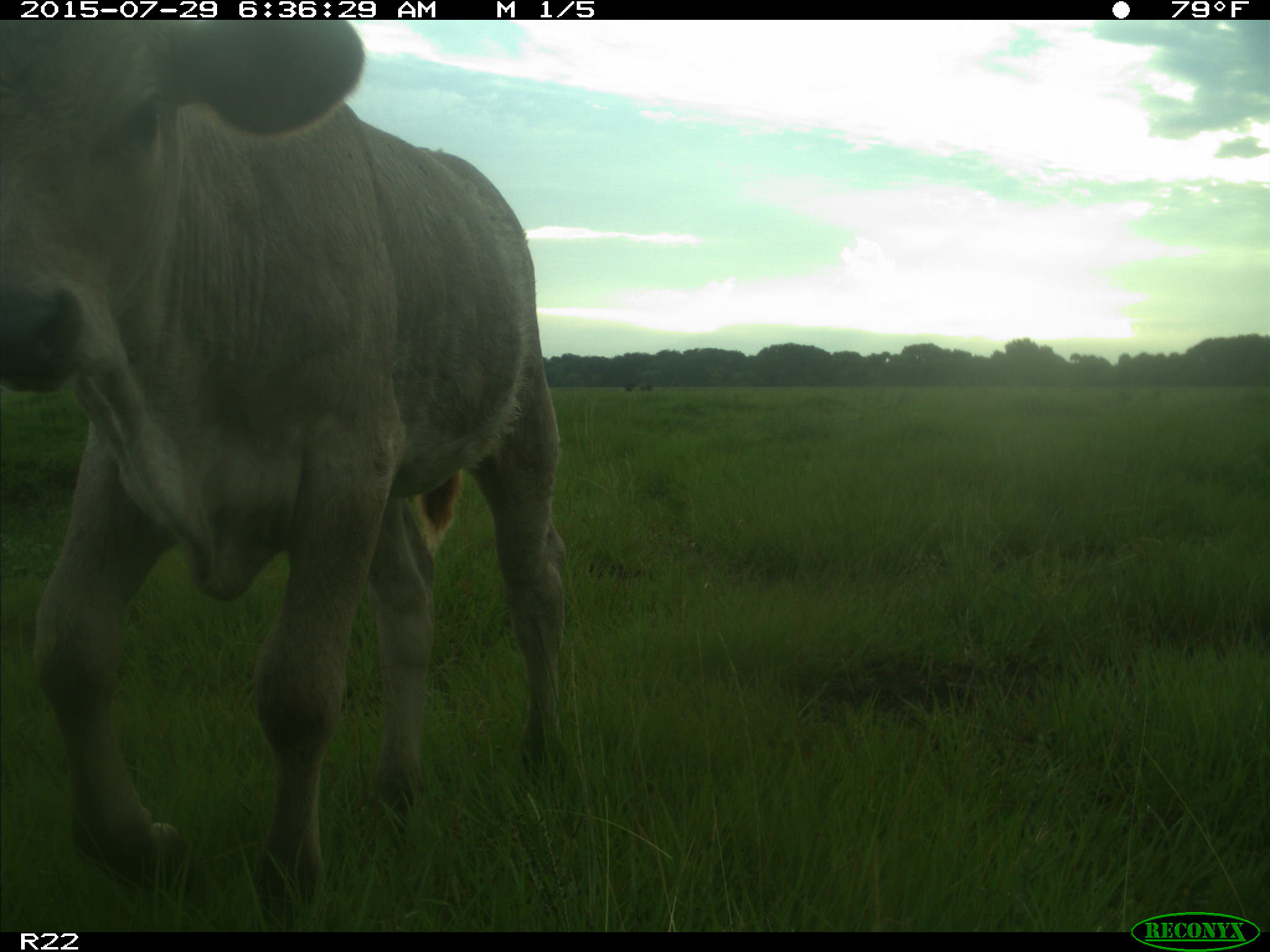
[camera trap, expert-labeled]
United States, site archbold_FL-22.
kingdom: Animalia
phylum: Chordata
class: Mammalia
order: Artiodactyla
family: Bovidae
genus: Bos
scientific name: Bos taurus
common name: domestic cow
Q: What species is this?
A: Bos taurus (domestic cow).